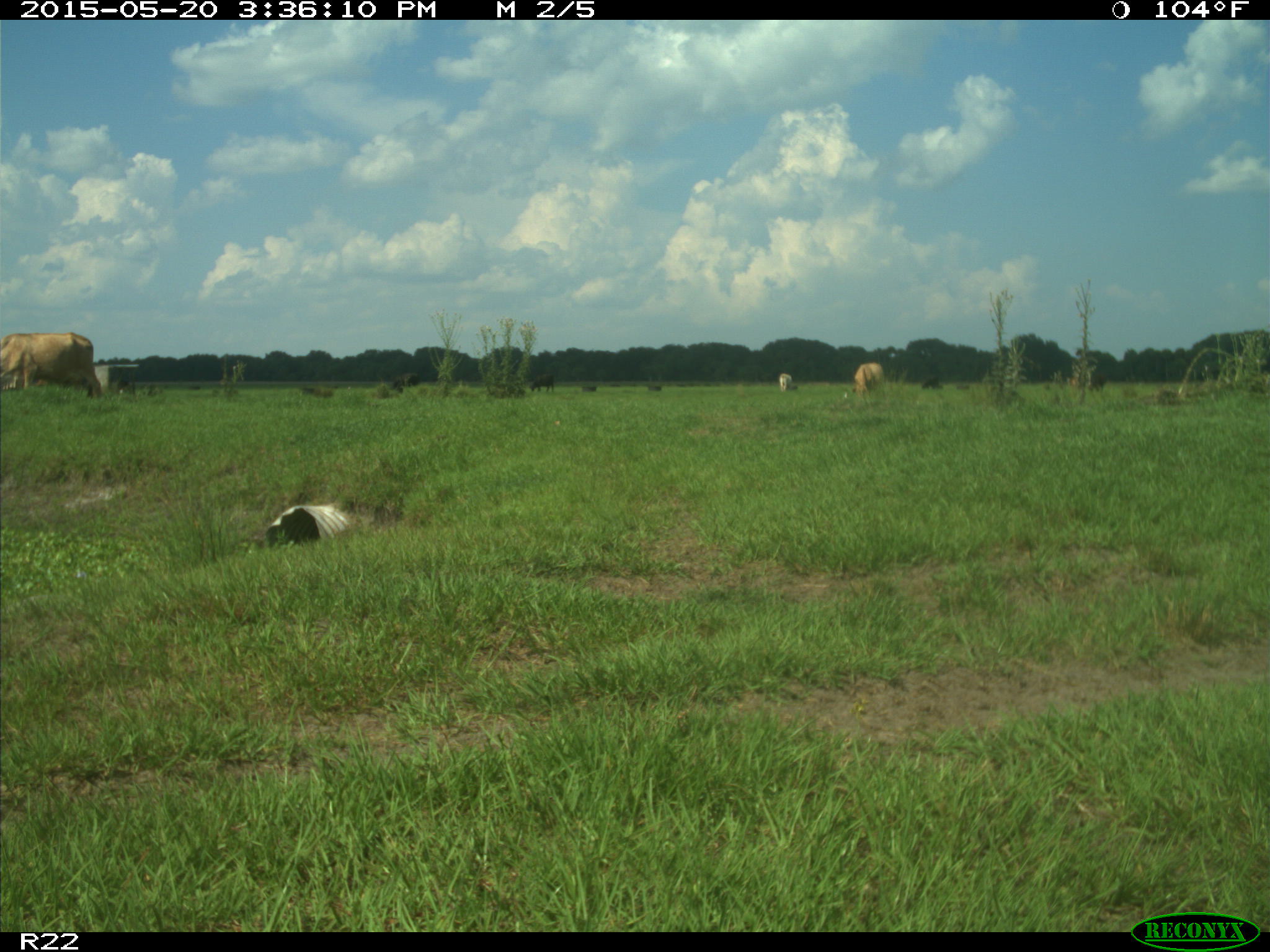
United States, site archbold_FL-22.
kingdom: Animalia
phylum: Chordata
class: Mammalia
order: Artiodactyla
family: Bovidae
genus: Bos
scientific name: Bos taurus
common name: domestic cow